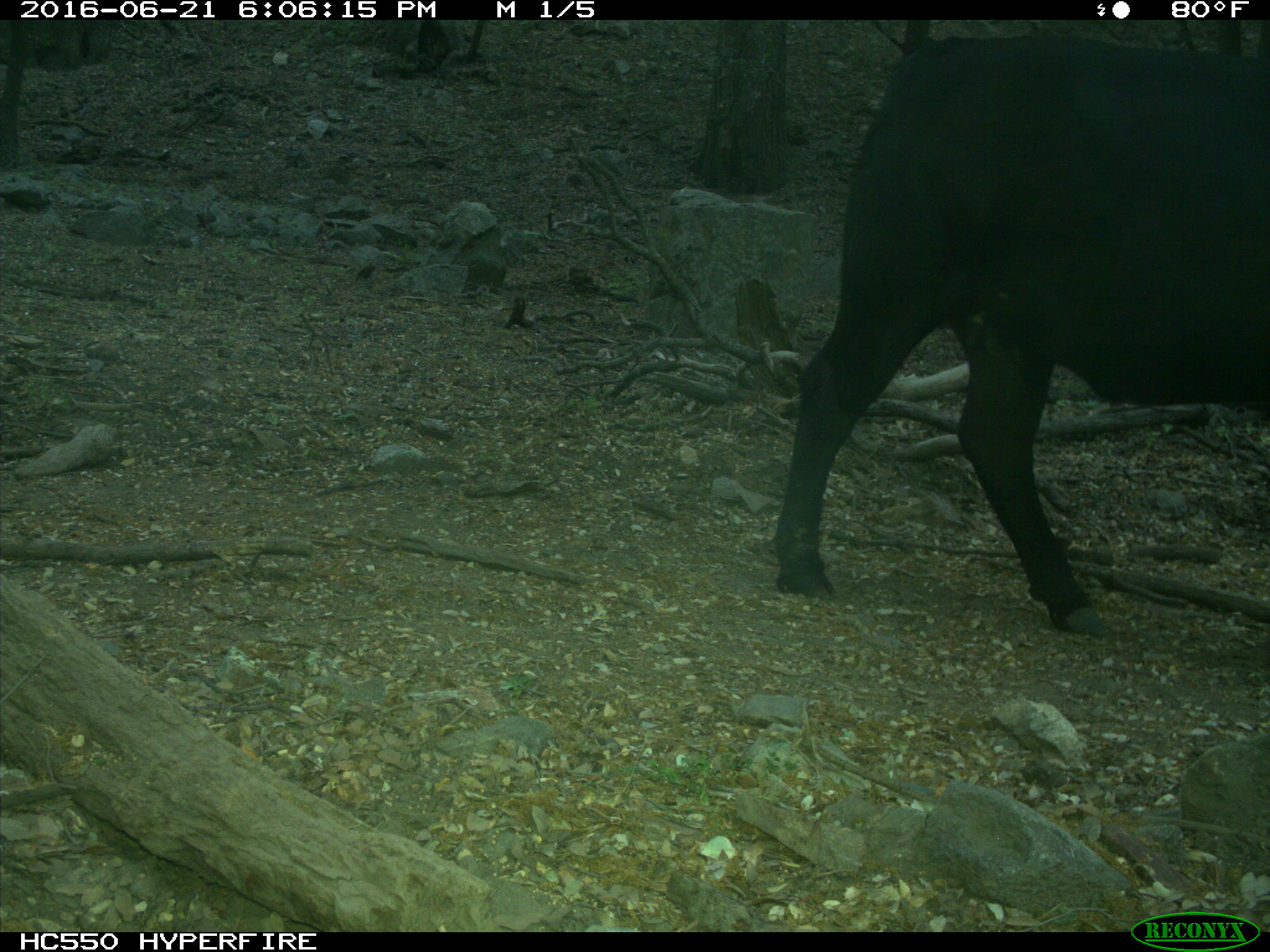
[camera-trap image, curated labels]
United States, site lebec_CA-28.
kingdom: Animalia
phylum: Chordata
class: Mammalia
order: Artiodactyla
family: Bovidae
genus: Bos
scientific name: Bos taurus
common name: domestic cow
Bos taurus (domestic cow).